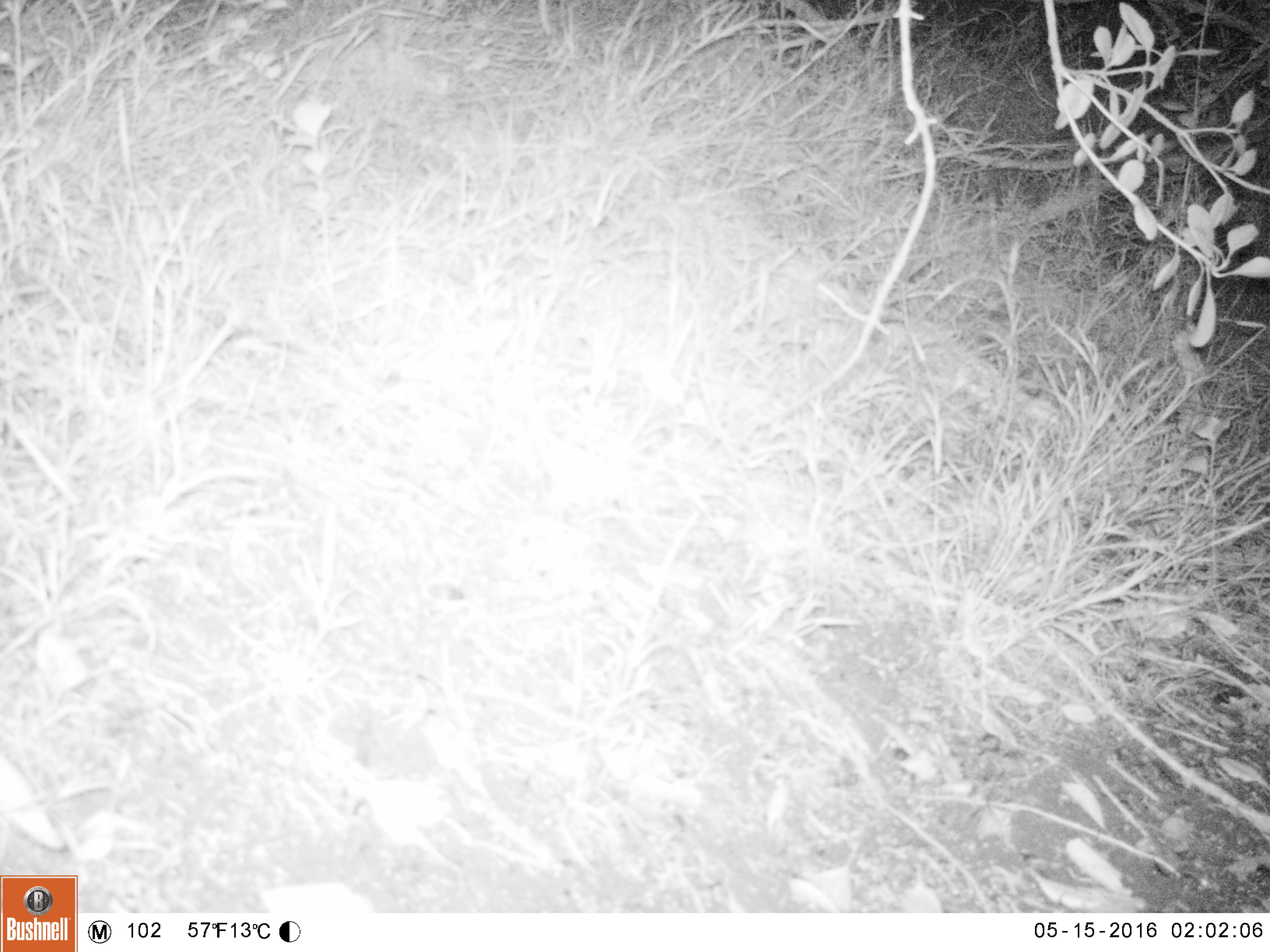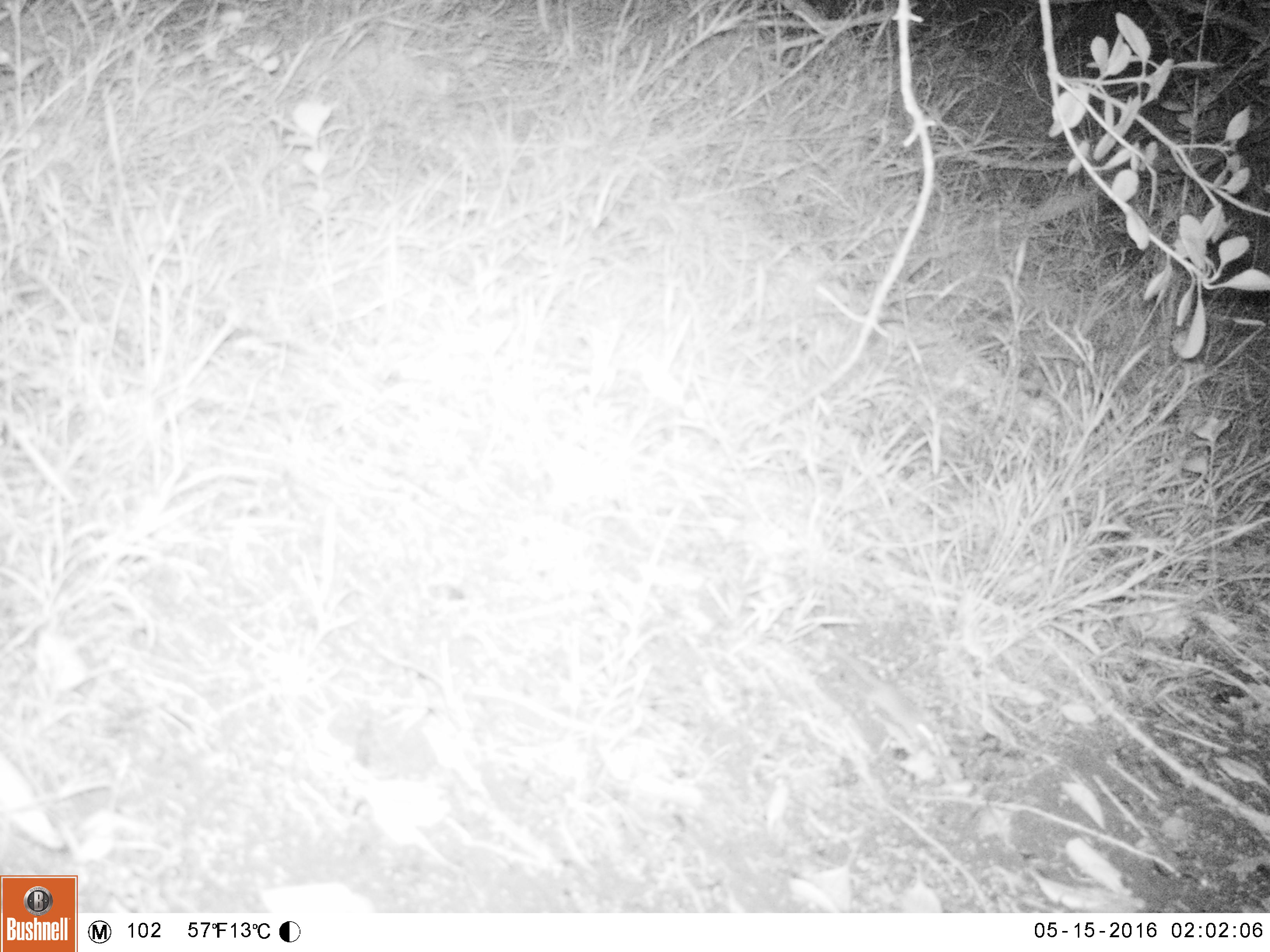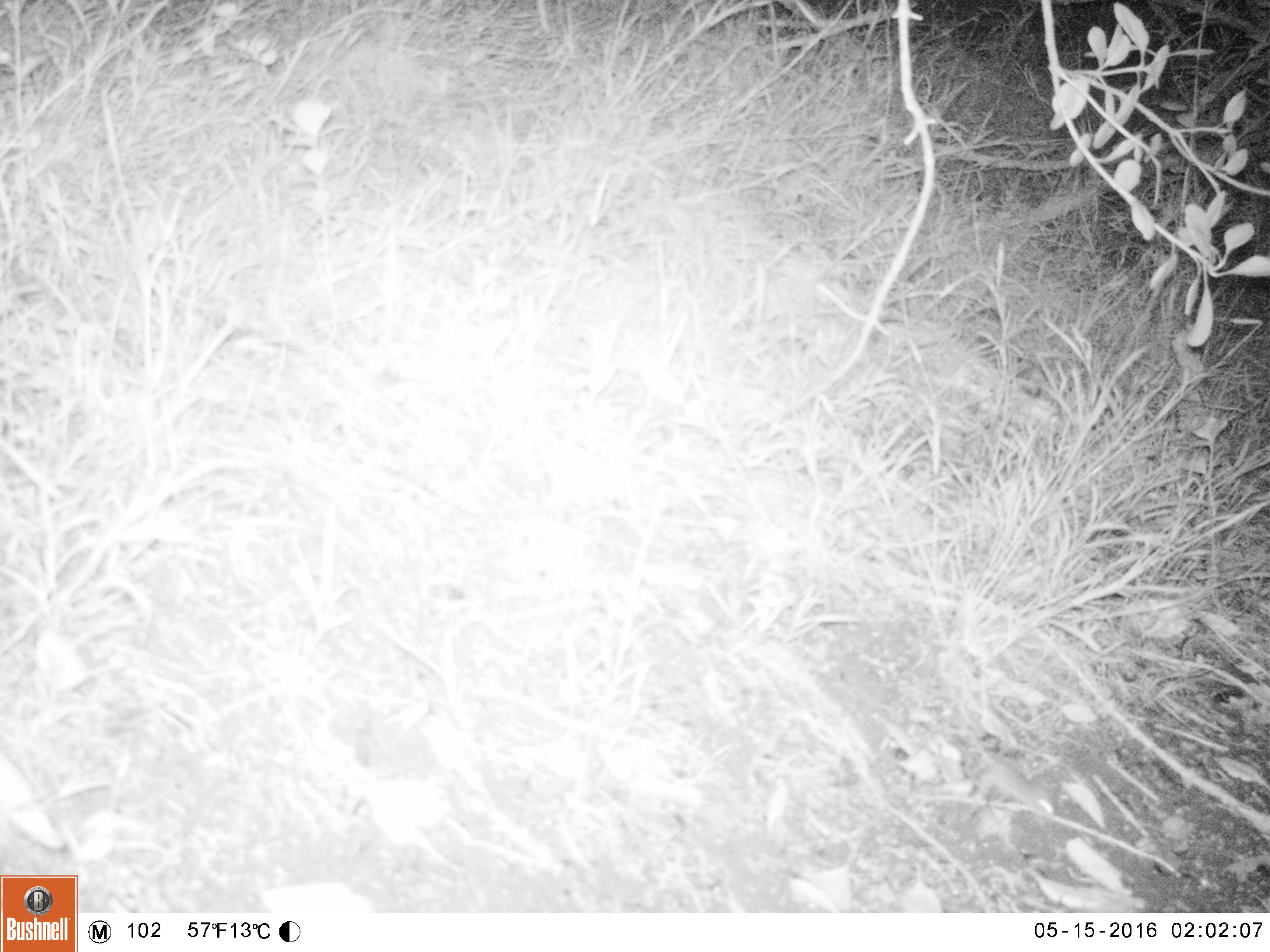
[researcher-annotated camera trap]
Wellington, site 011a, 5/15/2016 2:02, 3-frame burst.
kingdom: Animalia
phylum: Chordata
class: Mammalia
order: Rodentia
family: Muridae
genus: Mus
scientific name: Mus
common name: mouse